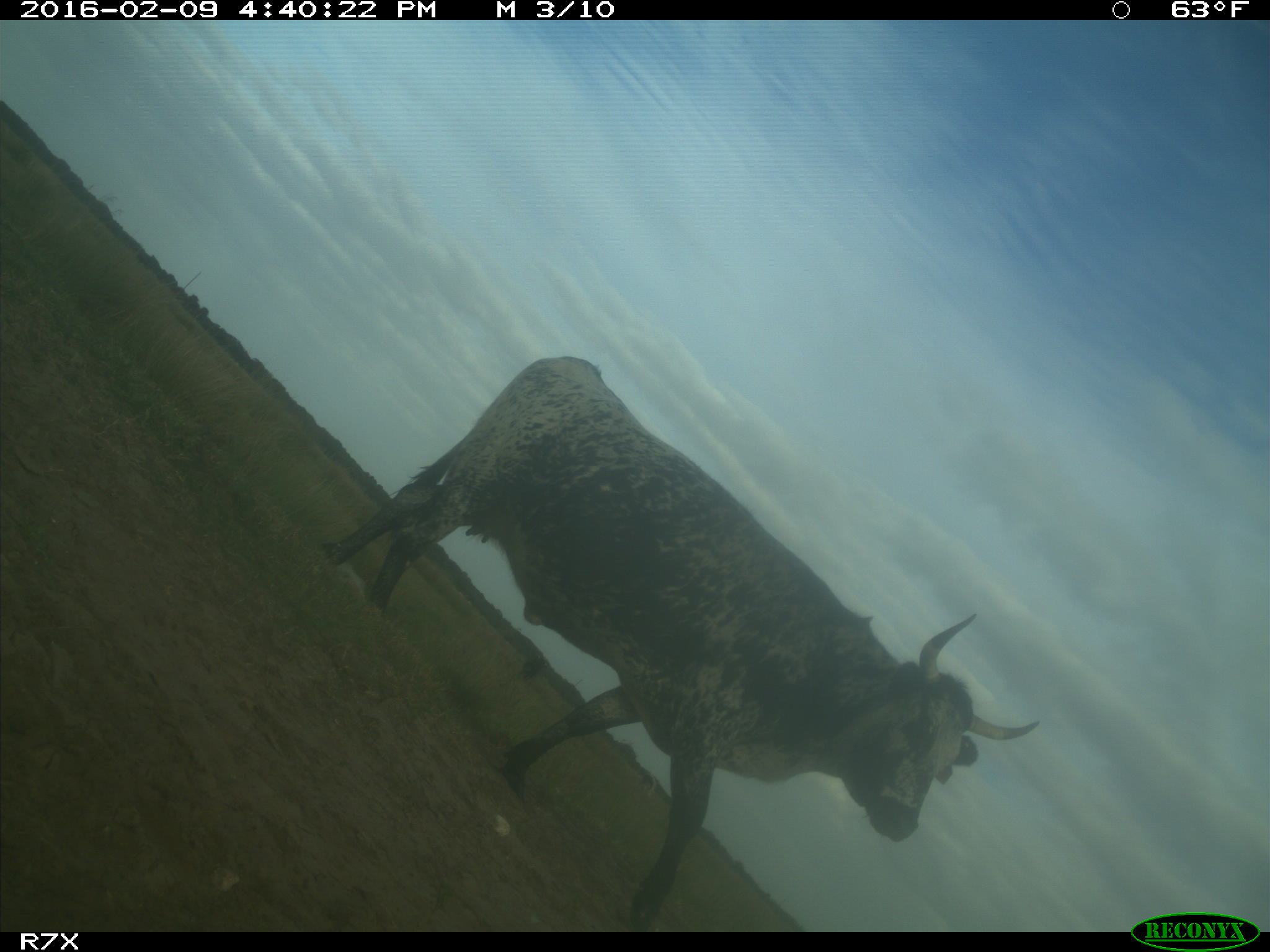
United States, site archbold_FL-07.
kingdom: Animalia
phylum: Chordata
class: Mammalia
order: Artiodactyla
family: Bovidae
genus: Bos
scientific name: Bos taurus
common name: domestic cow